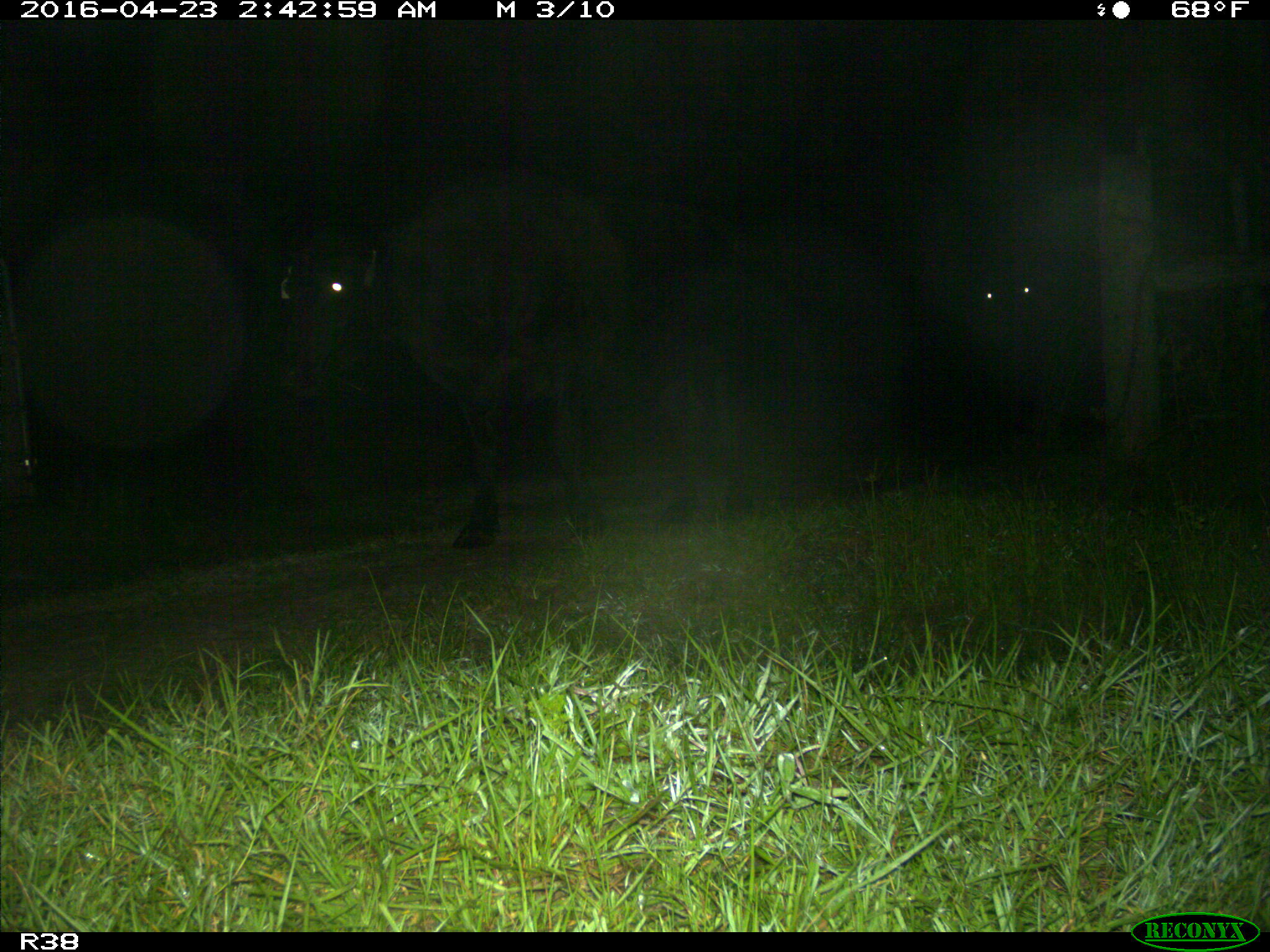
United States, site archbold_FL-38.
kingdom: Animalia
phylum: Chordata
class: Mammalia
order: Artiodactyla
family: Bovidae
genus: Bos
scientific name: Bos taurus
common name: domestic cow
Bos taurus (domestic cow).